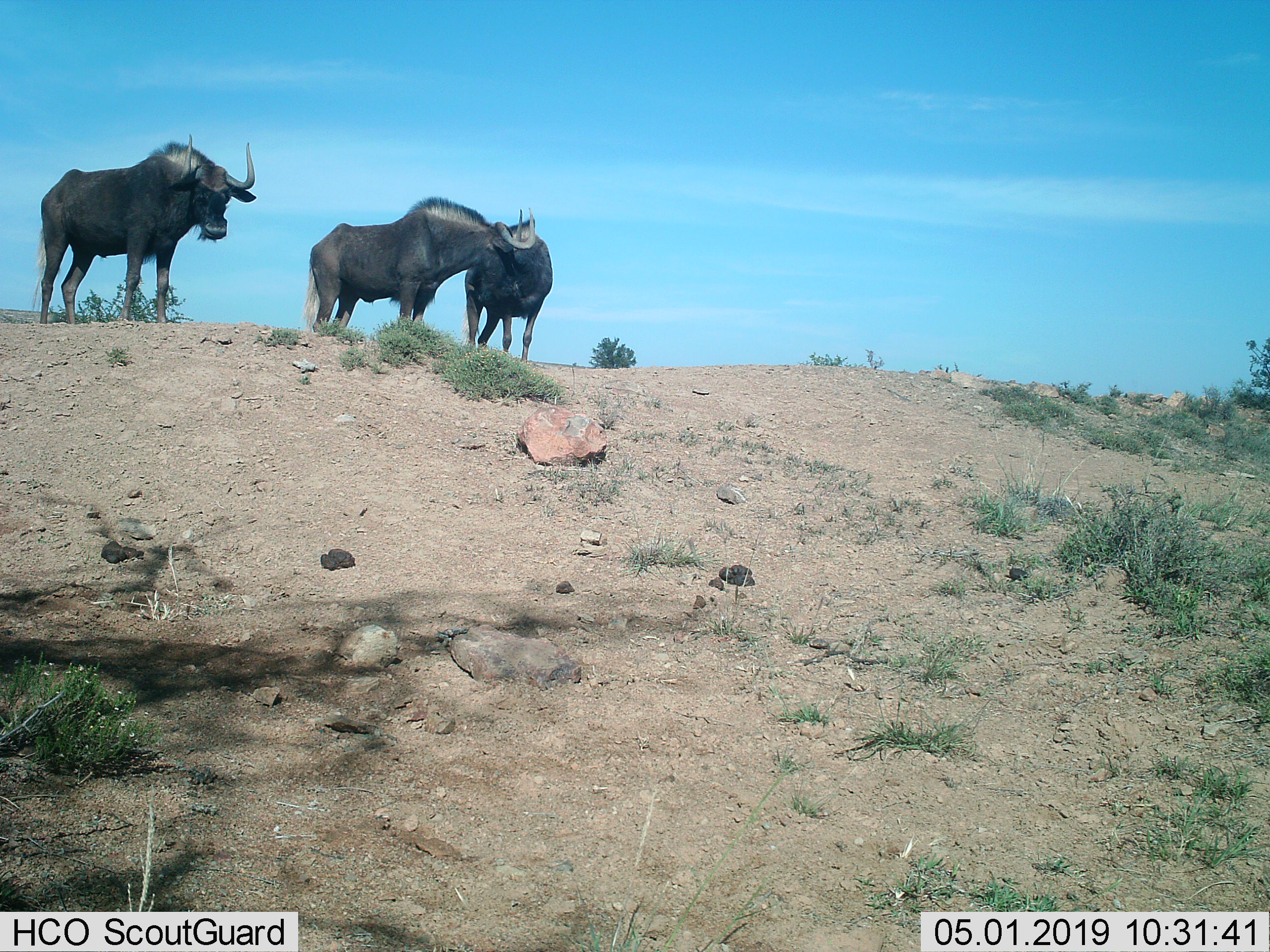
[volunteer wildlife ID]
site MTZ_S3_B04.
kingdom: Animalia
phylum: Chordata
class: Mammalia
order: Artiodactyla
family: Bovidae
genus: Syncerus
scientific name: Syncerus caffer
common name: african buffalo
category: buffalo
Buffalo (african buffalo) (Syncerus caffer), count 3. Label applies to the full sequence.